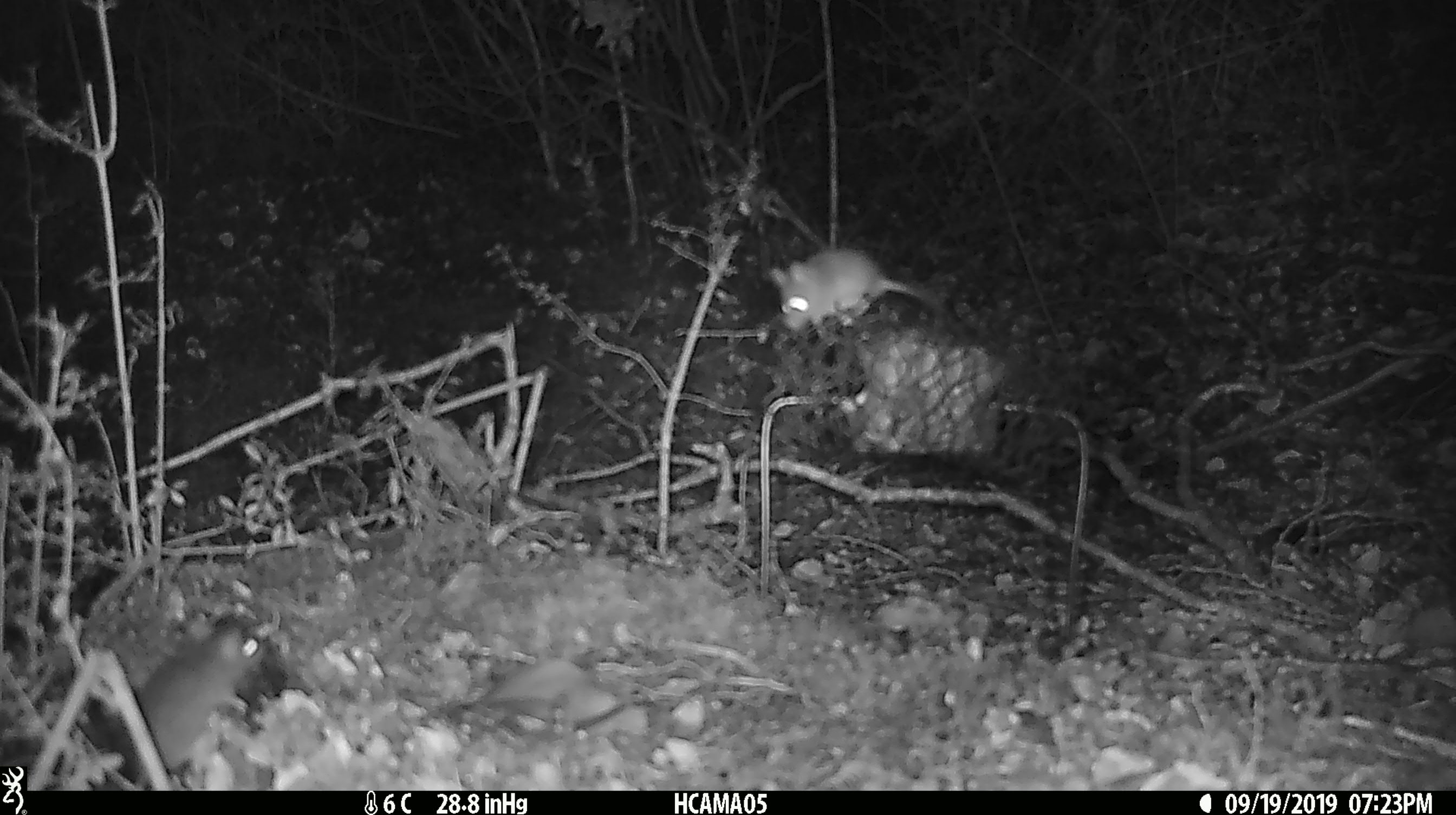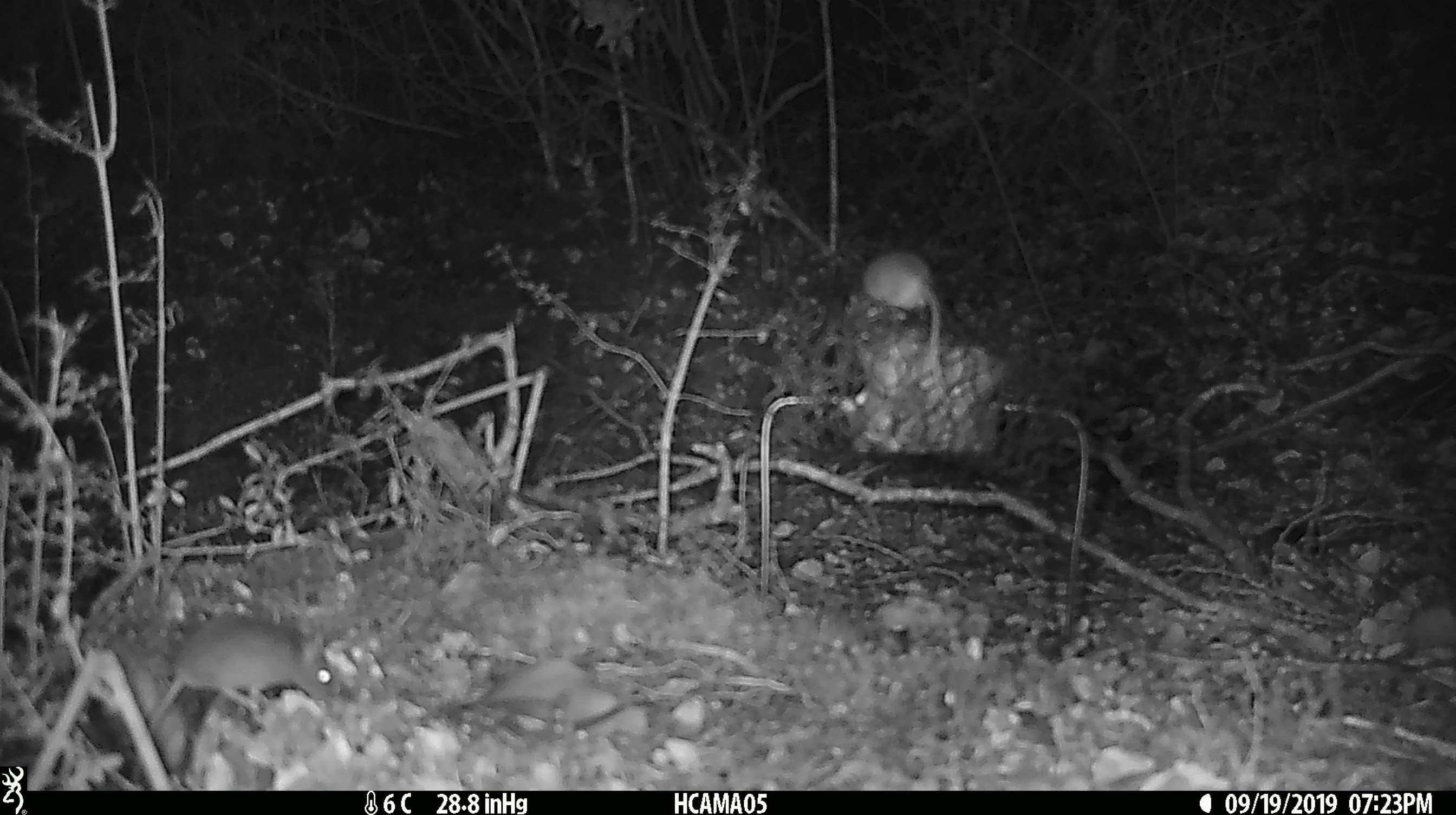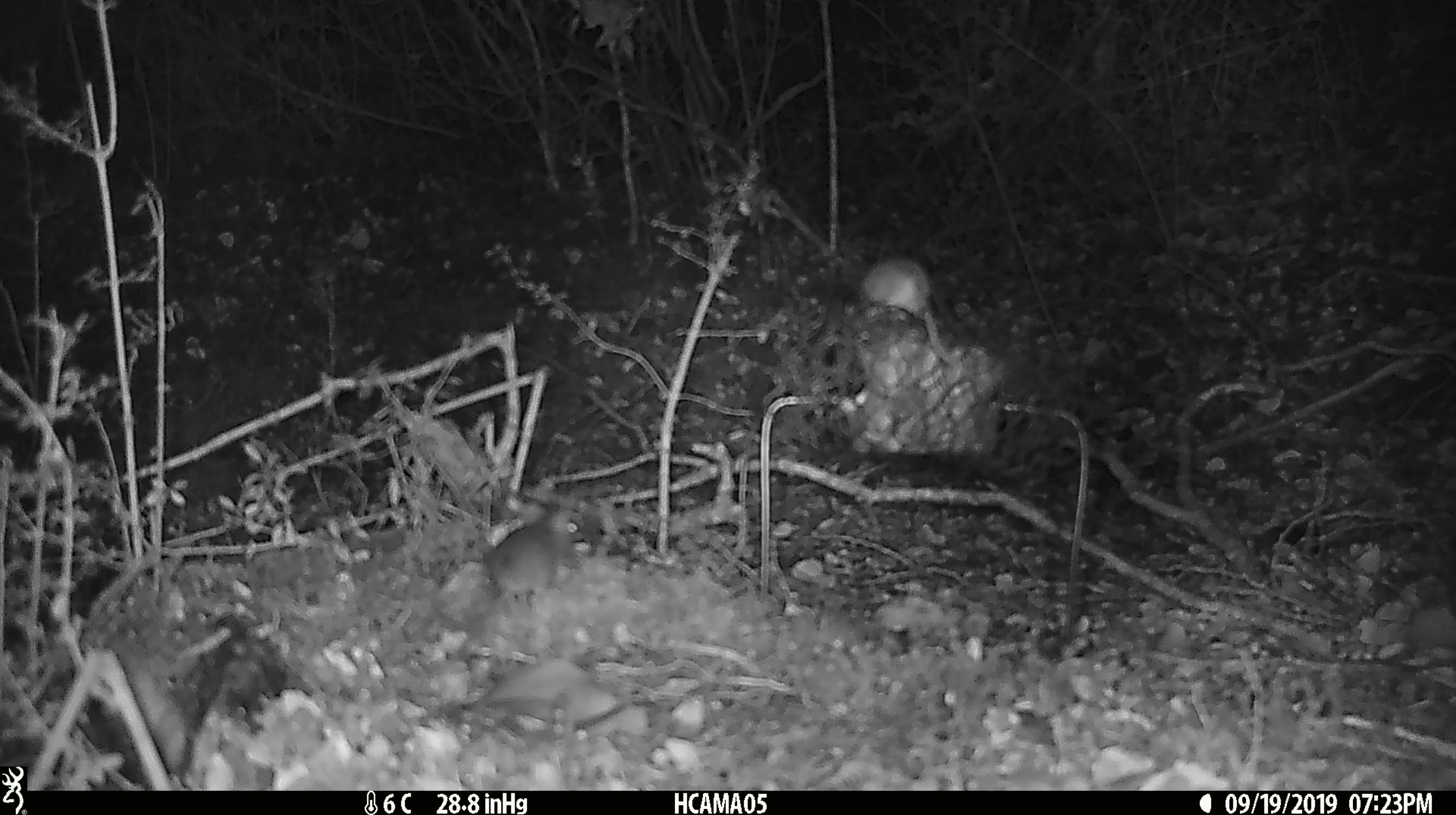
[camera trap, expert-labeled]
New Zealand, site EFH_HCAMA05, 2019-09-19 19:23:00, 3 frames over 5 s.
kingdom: Animalia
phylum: Chordata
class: Mammalia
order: Rodentia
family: Muridae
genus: Mus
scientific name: Mus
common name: mouse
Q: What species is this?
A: Mouse (Mus).